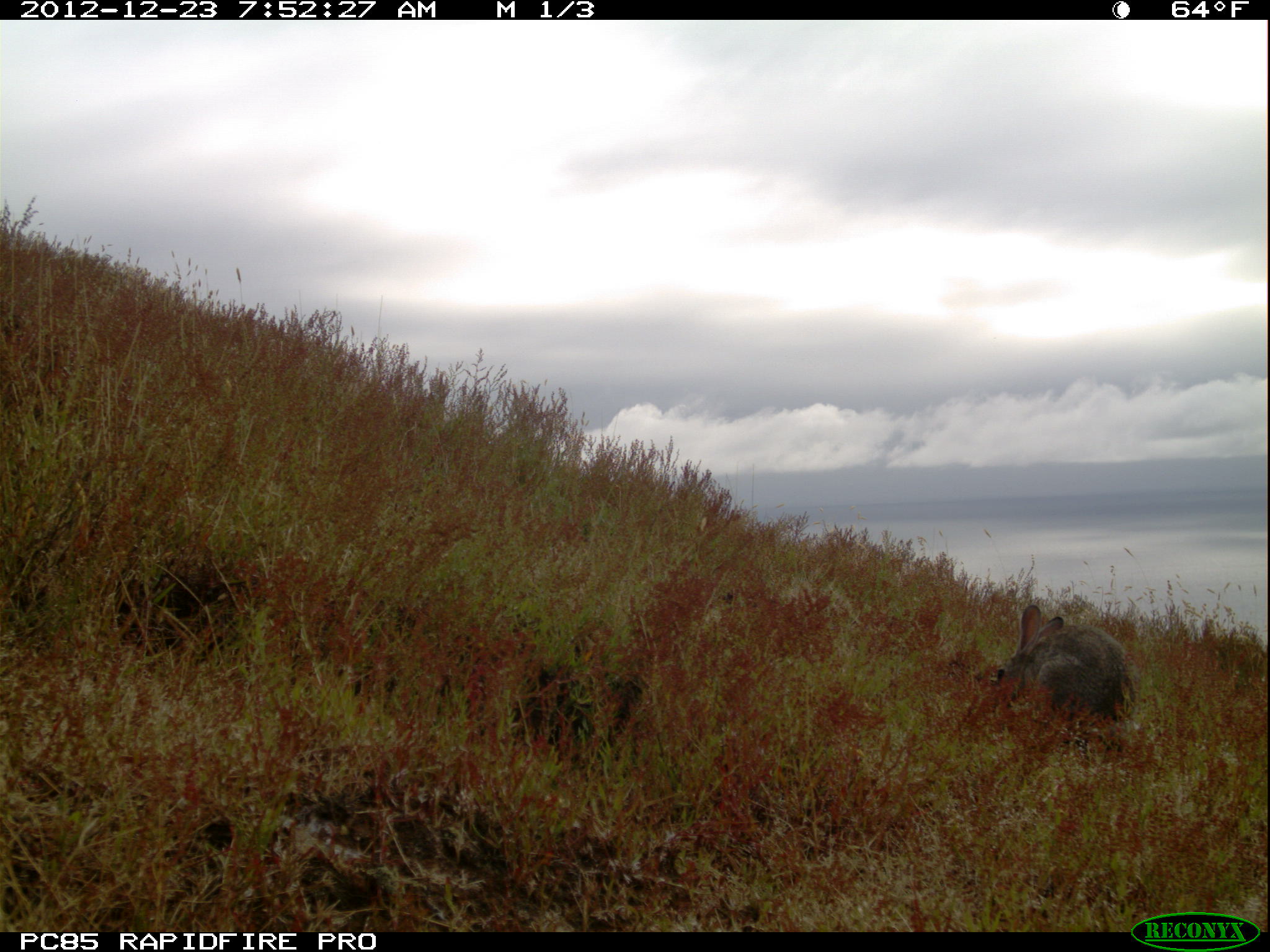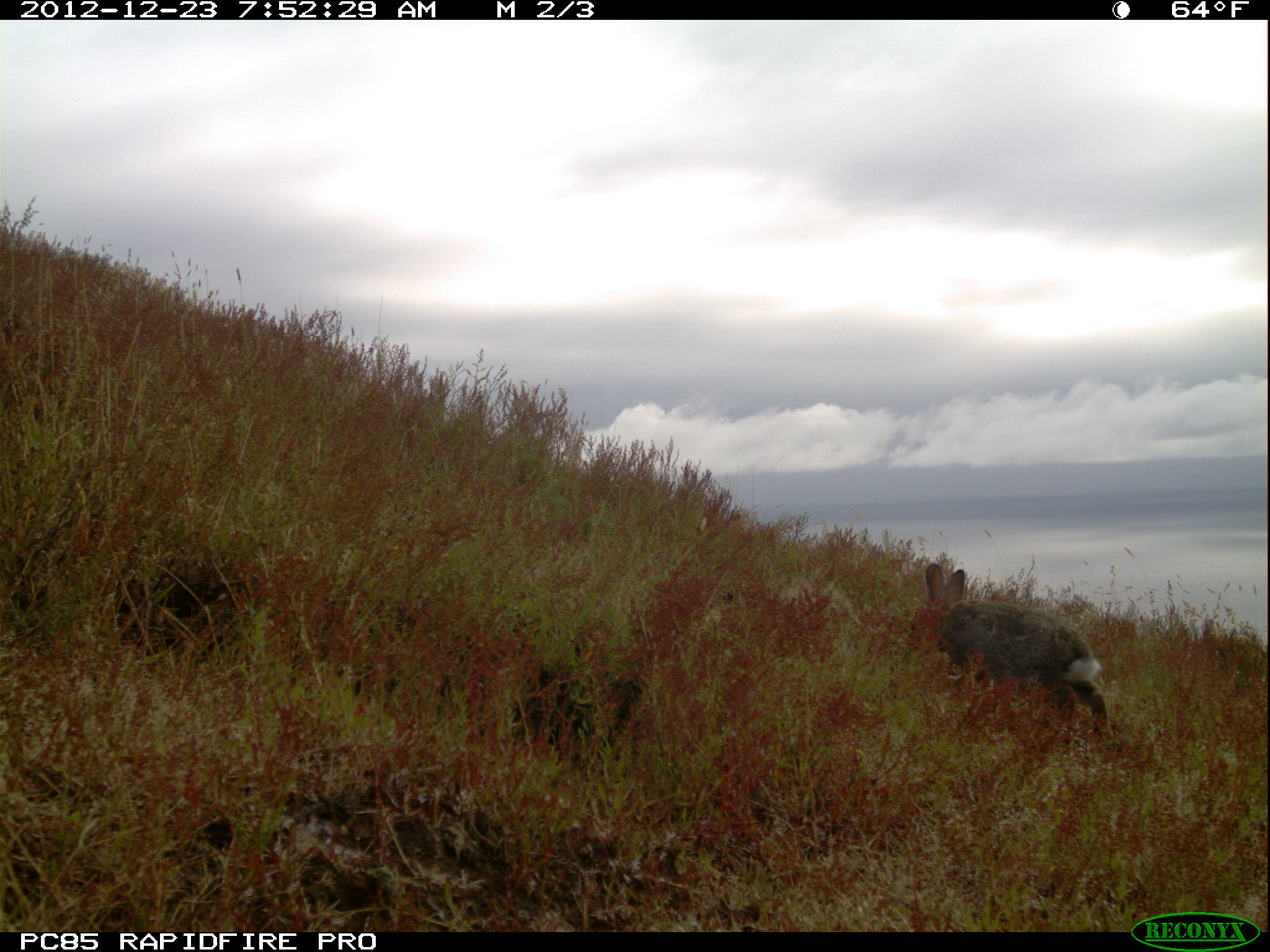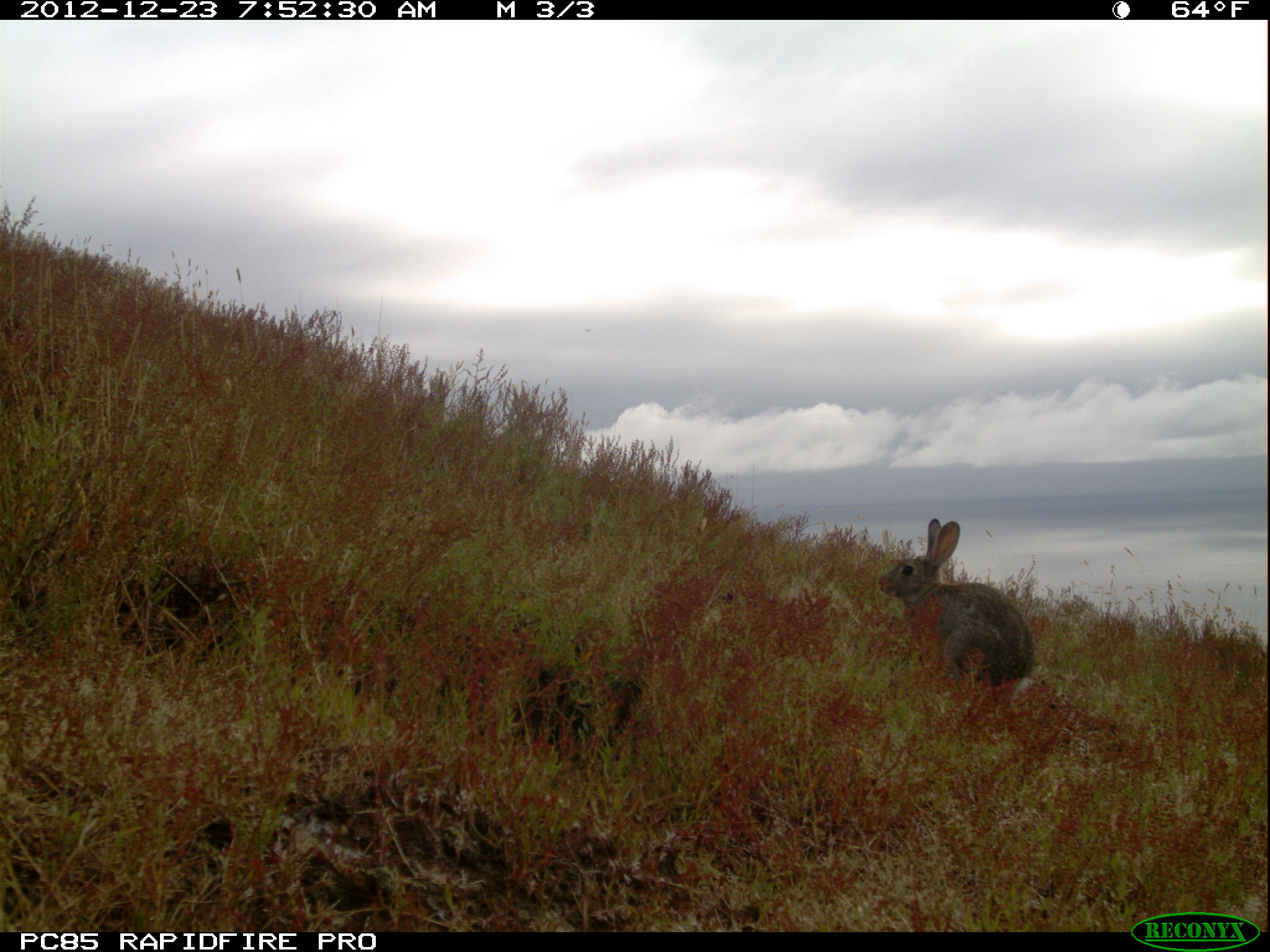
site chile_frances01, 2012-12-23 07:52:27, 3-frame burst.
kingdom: Animalia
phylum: Chordata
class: Mammalia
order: Lagomorpha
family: Leporidae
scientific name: Leporidae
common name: rabbits and hares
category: rabbit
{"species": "rabbit (rabbits and hares) (Leporidae)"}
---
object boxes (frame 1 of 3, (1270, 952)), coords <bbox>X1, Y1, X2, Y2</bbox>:
rabbit: <bbox>974, 604, 1135, 749</bbox>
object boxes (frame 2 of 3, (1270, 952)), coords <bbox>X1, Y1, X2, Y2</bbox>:
rabbit: <bbox>907, 564, 1113, 742</bbox>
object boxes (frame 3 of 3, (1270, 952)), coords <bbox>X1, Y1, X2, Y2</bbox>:
rabbit: <bbox>874, 514, 1031, 699</bbox>